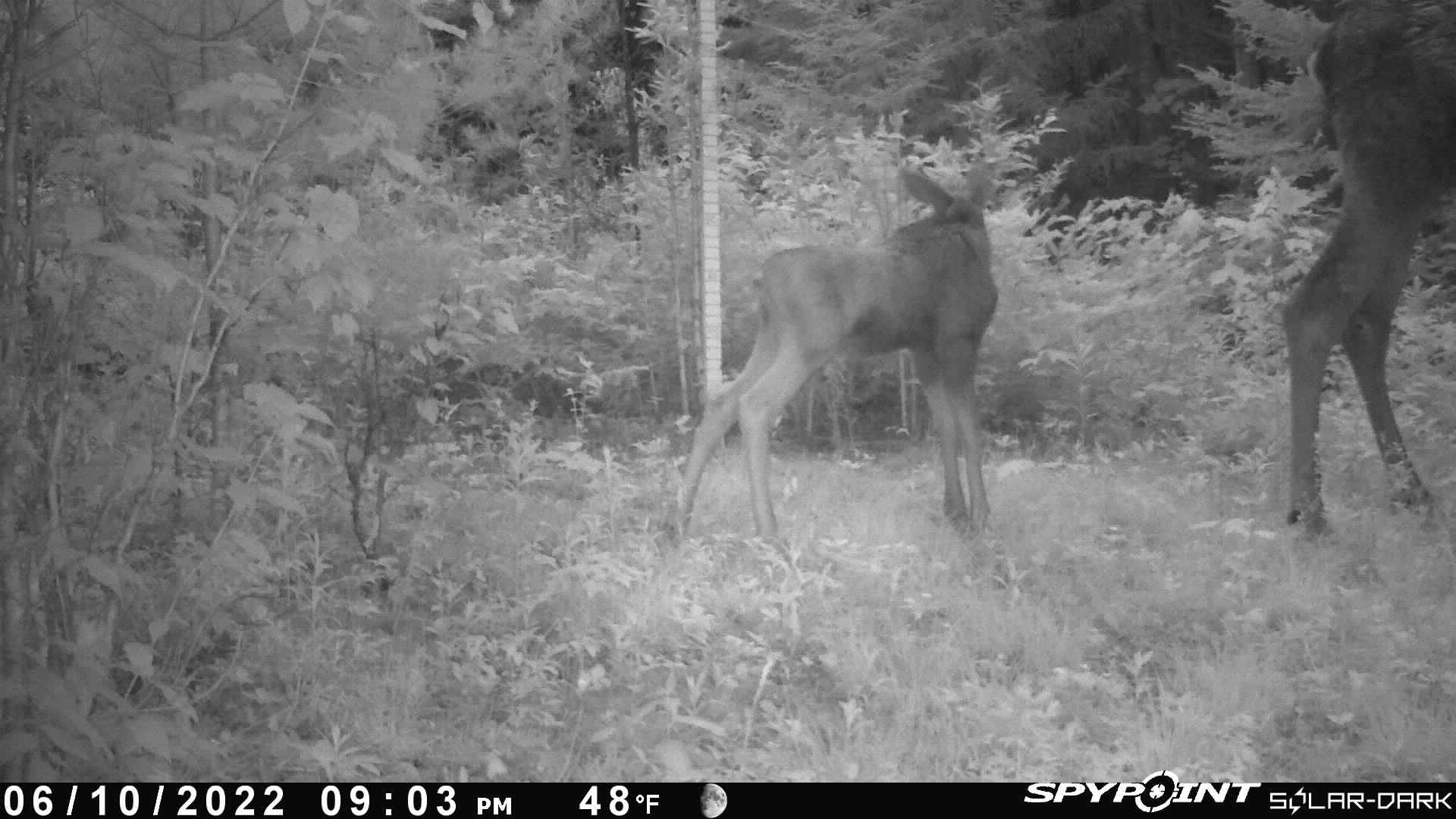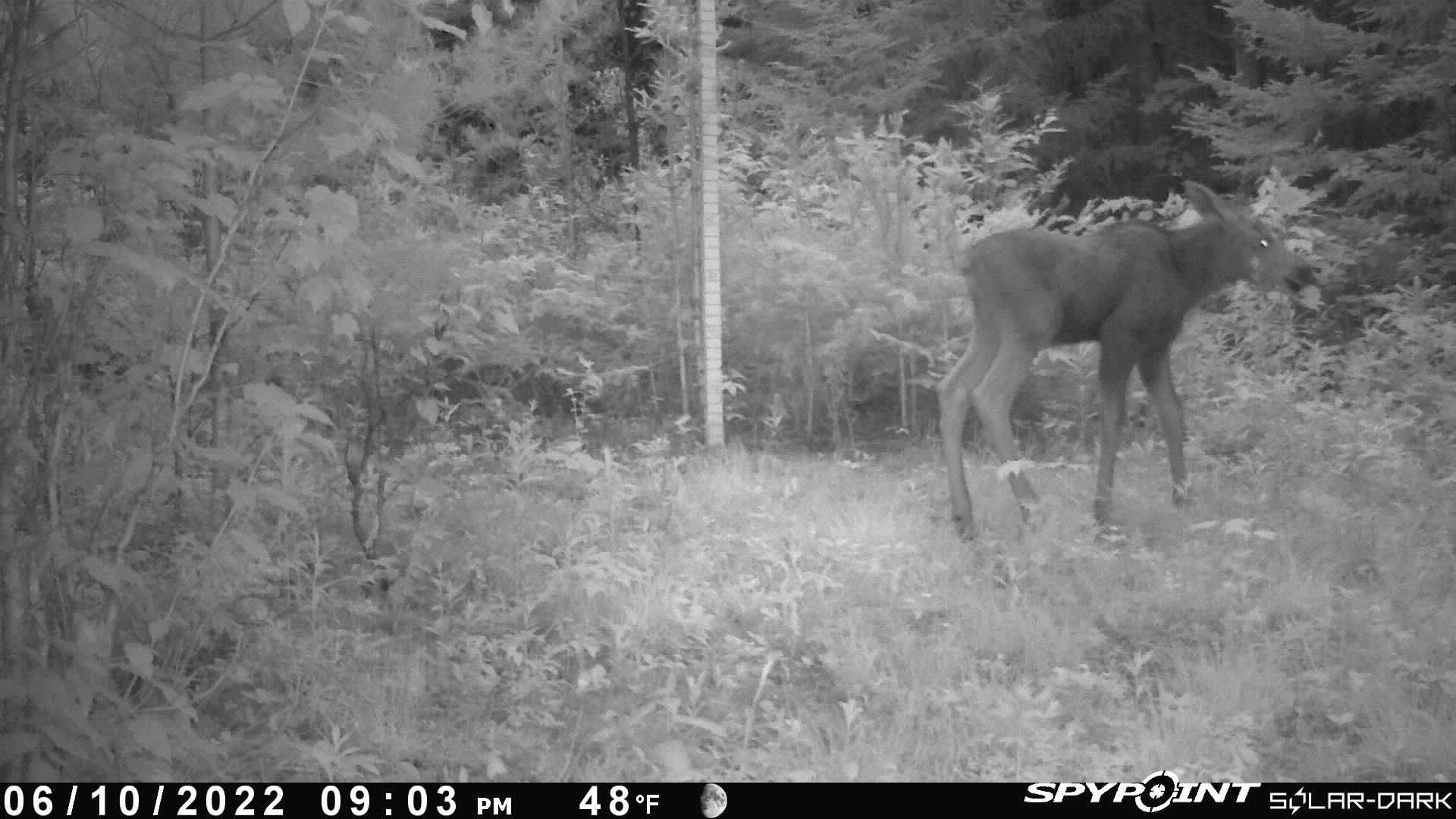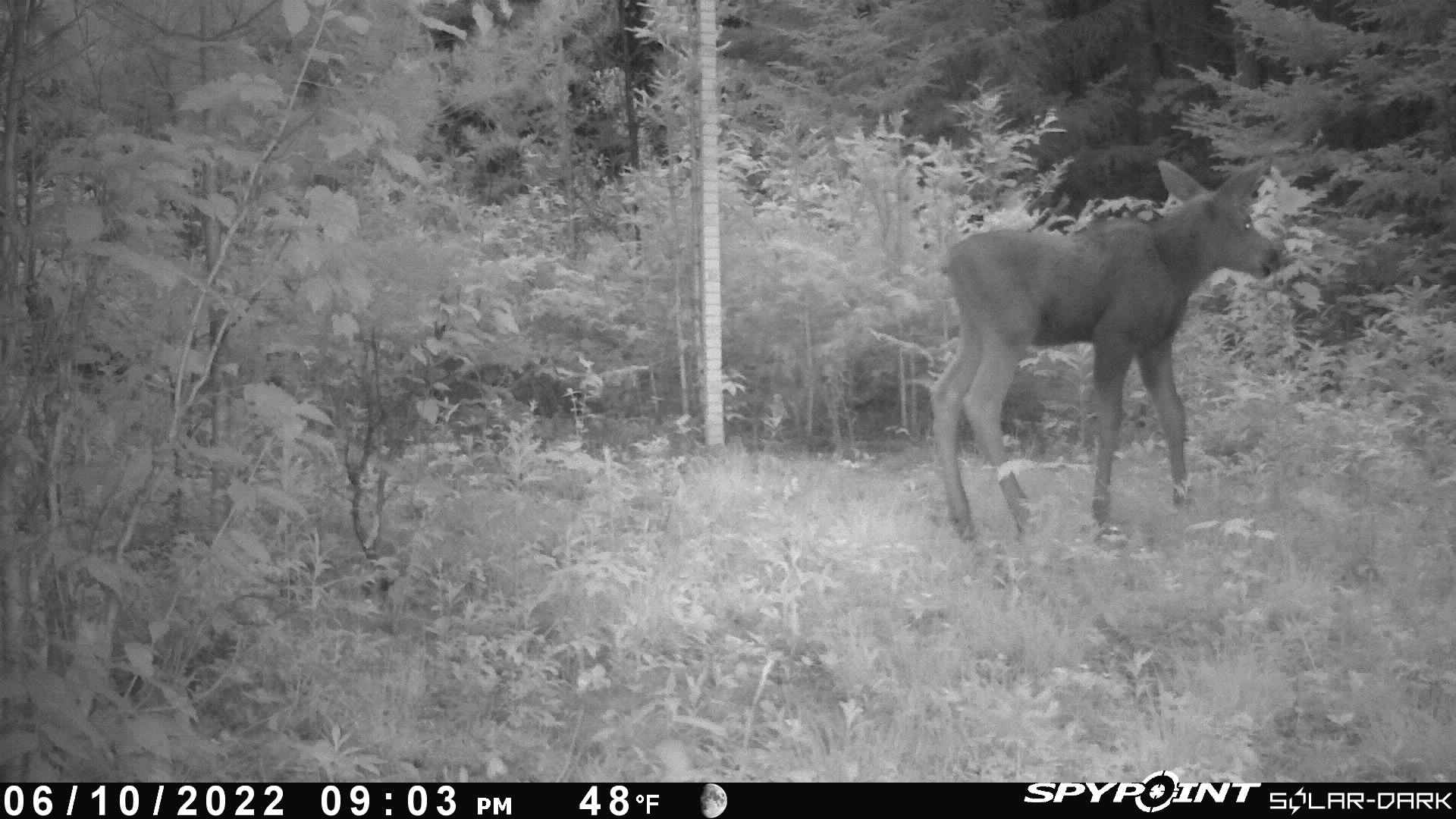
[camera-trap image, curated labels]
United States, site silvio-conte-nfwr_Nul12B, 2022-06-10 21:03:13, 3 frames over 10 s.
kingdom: Animalia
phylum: Chordata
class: Mammalia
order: Artiodactyla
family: Cervidae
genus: Alces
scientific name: Alces alces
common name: moose